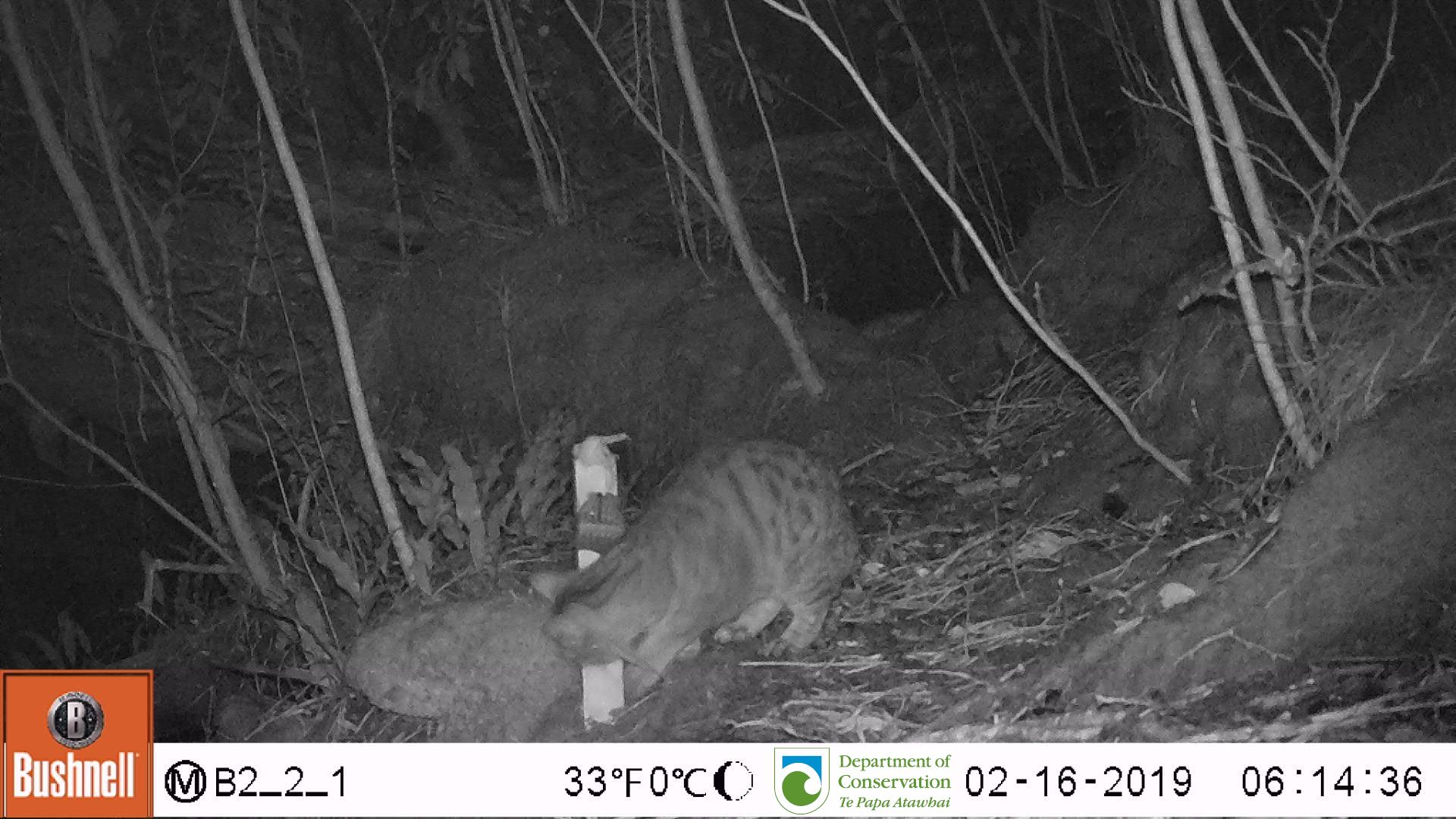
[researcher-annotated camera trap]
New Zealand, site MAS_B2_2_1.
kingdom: Animalia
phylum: Chordata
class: Mammalia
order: Carnivora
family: Felidae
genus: Felis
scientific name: Felis catus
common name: domestic cat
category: cat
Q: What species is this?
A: Cat (domestic cat) (Felis catus).